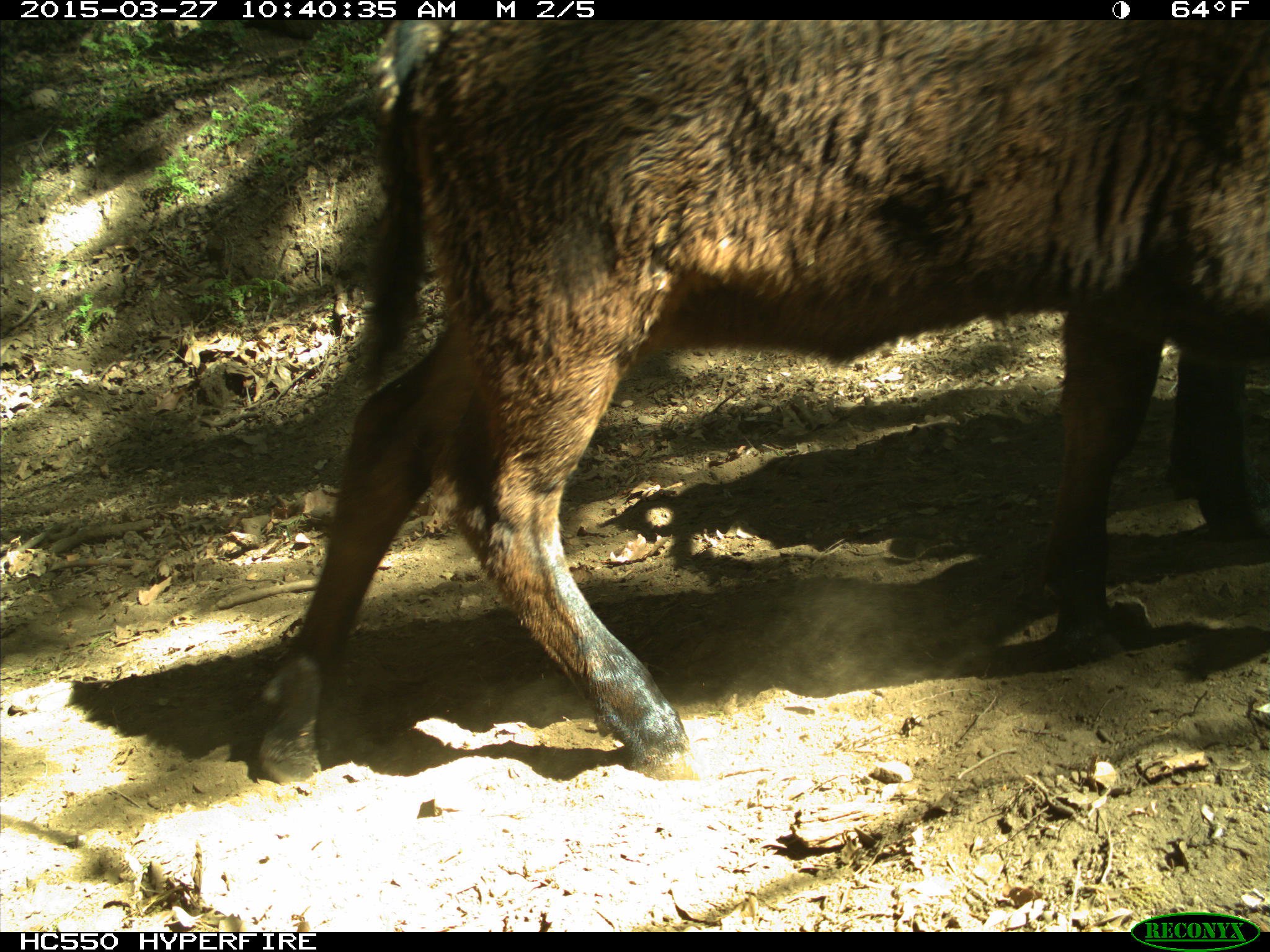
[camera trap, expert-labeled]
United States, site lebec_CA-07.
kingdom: Animalia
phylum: Chordata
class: Mammalia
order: Artiodactyla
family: Bovidae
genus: Bos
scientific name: Bos taurus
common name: domestic cow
Bos taurus (domestic cow).